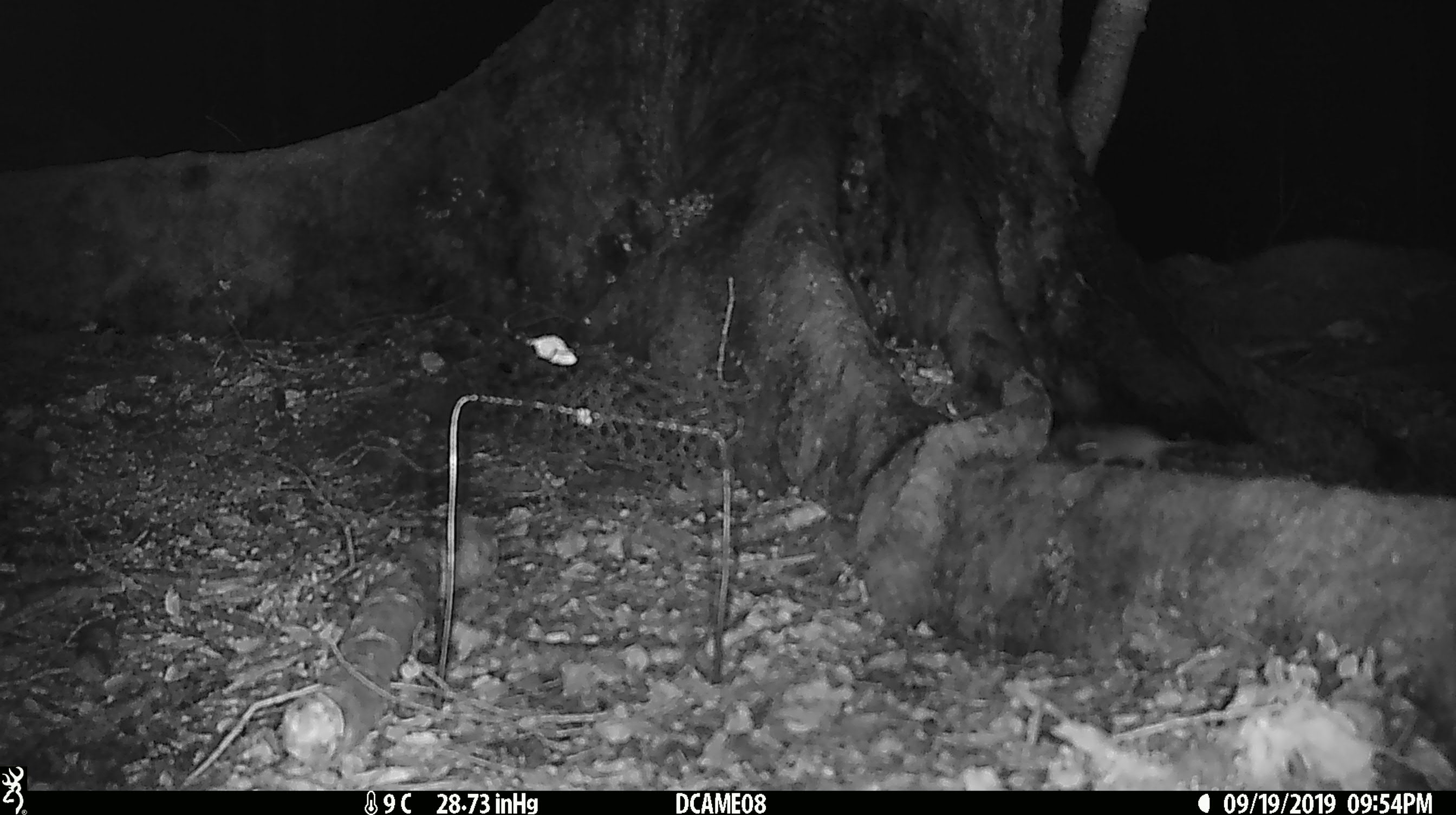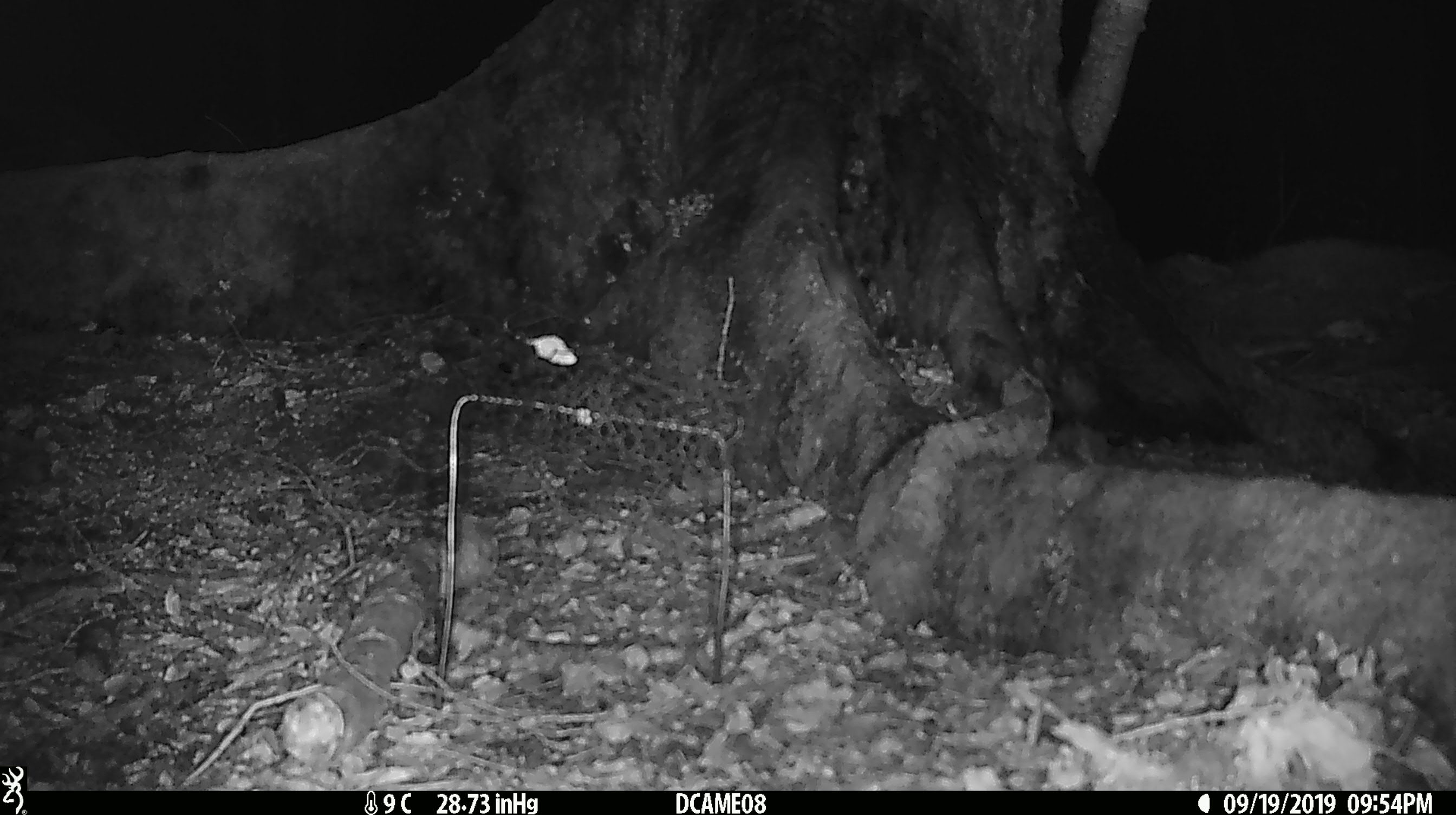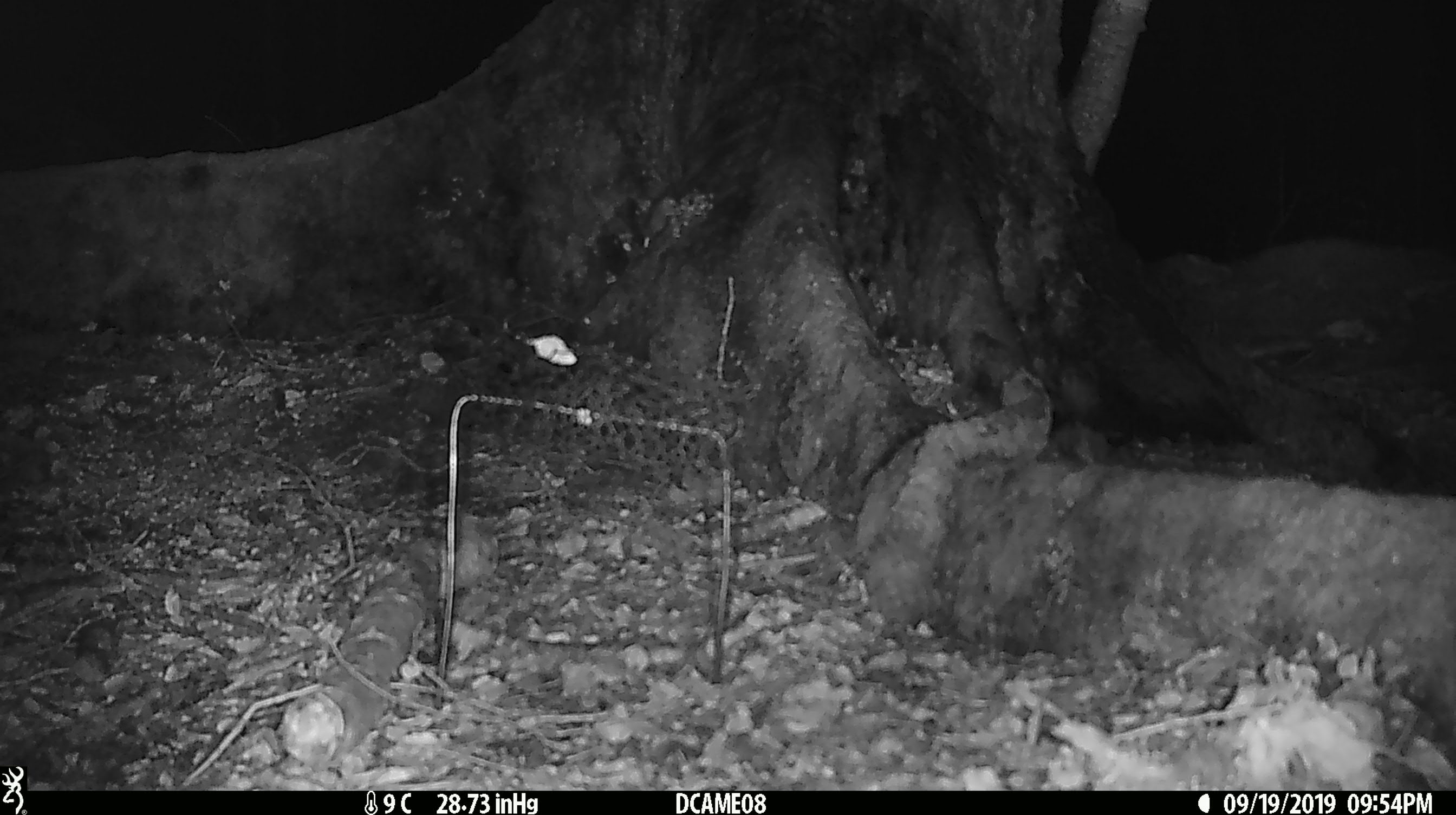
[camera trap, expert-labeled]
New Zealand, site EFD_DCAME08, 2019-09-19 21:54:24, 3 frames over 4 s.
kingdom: Animalia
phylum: Chordata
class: Mammalia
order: Rodentia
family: Muridae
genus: Mus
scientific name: Mus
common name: mouse